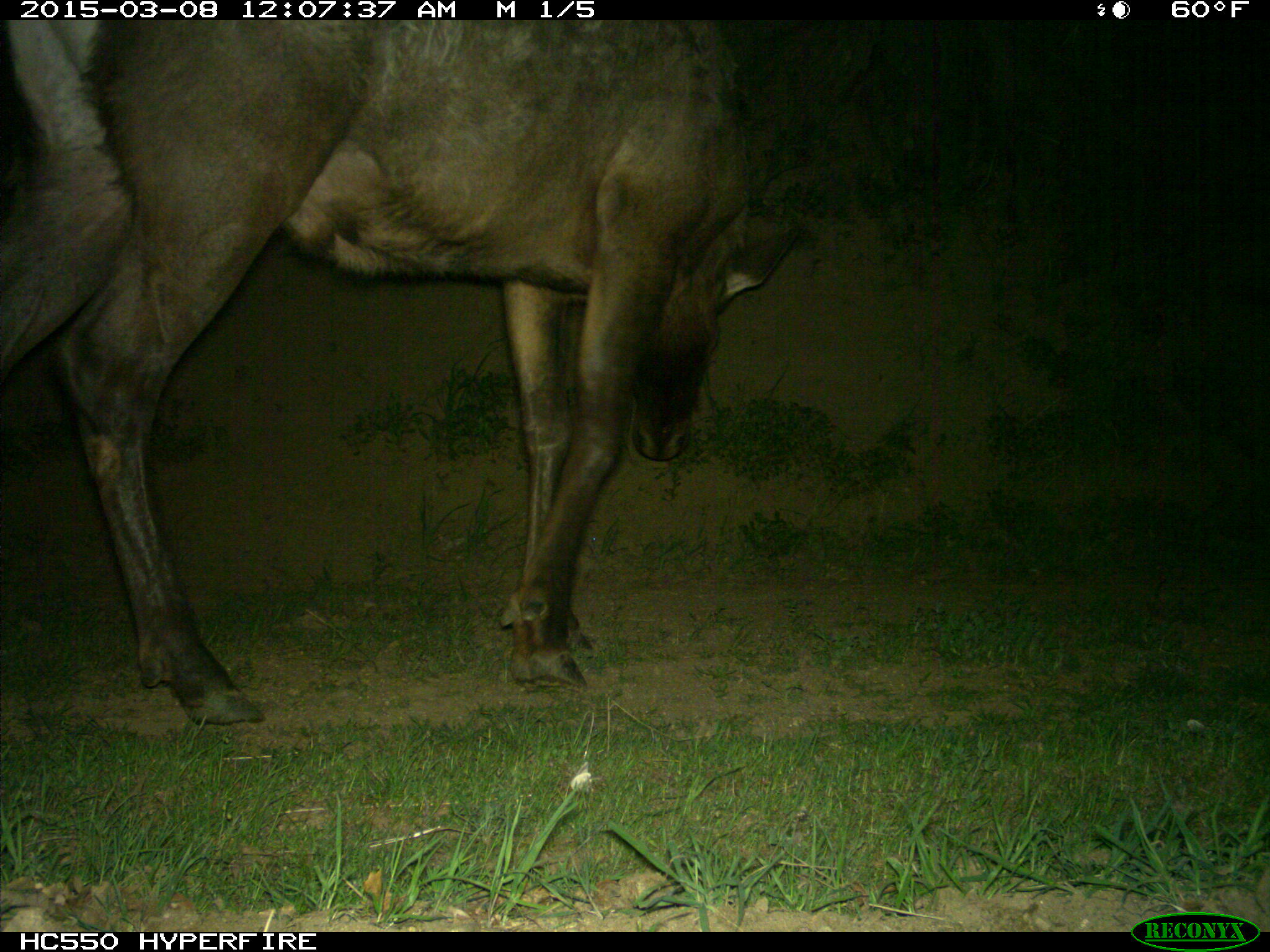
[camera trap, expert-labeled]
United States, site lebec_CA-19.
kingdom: Animalia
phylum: Chordata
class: Mammalia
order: Artiodactyla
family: Cervidae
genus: Cervus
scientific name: Cervus canadensis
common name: elk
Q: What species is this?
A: Cervus canadensis (elk).